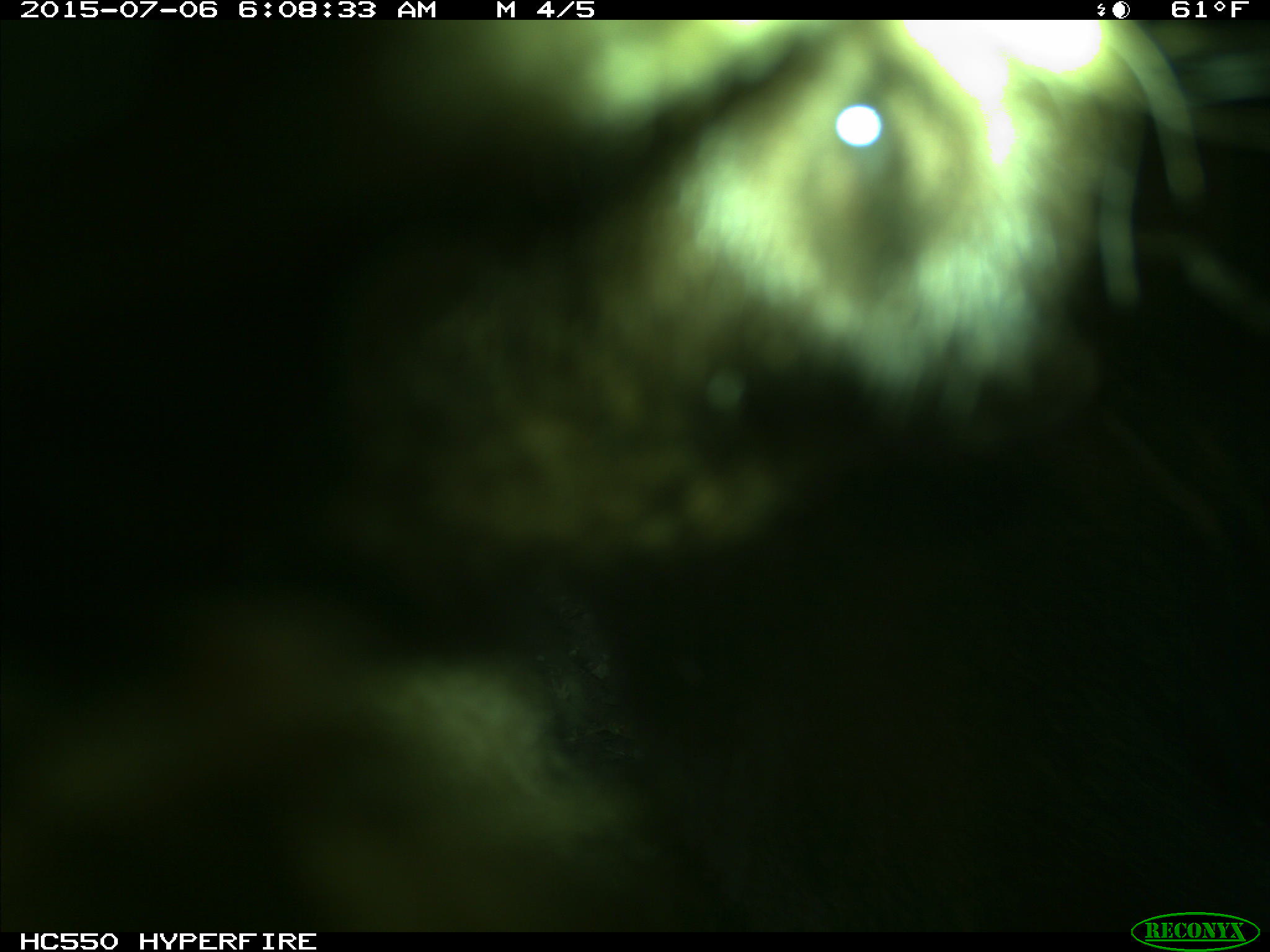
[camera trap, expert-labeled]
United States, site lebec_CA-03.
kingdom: Animalia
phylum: Chordata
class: Mammalia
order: Carnivora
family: Ursidae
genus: Ursus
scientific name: Ursus americanus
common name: american black bear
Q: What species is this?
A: Ursus americanus (american black bear).